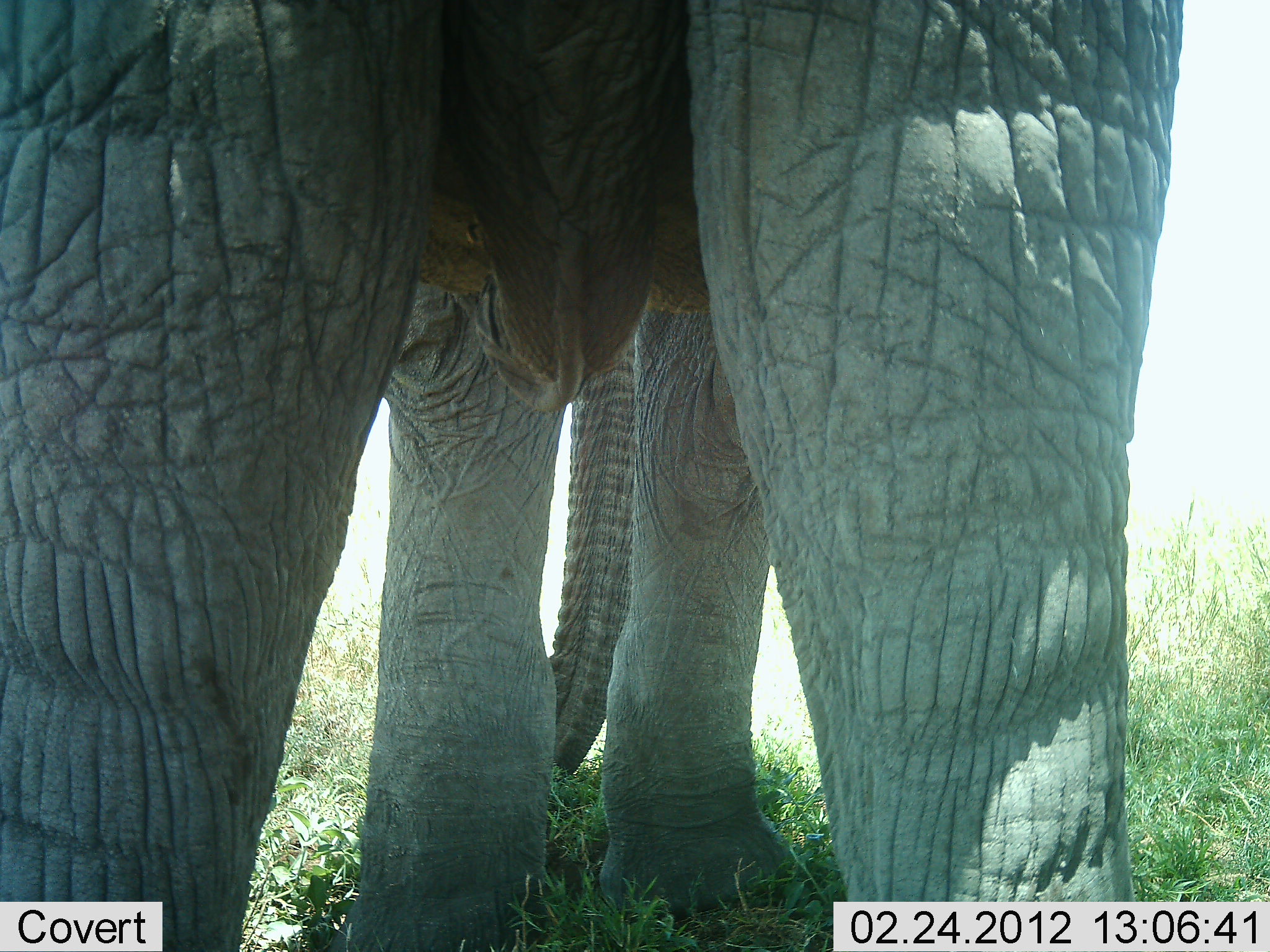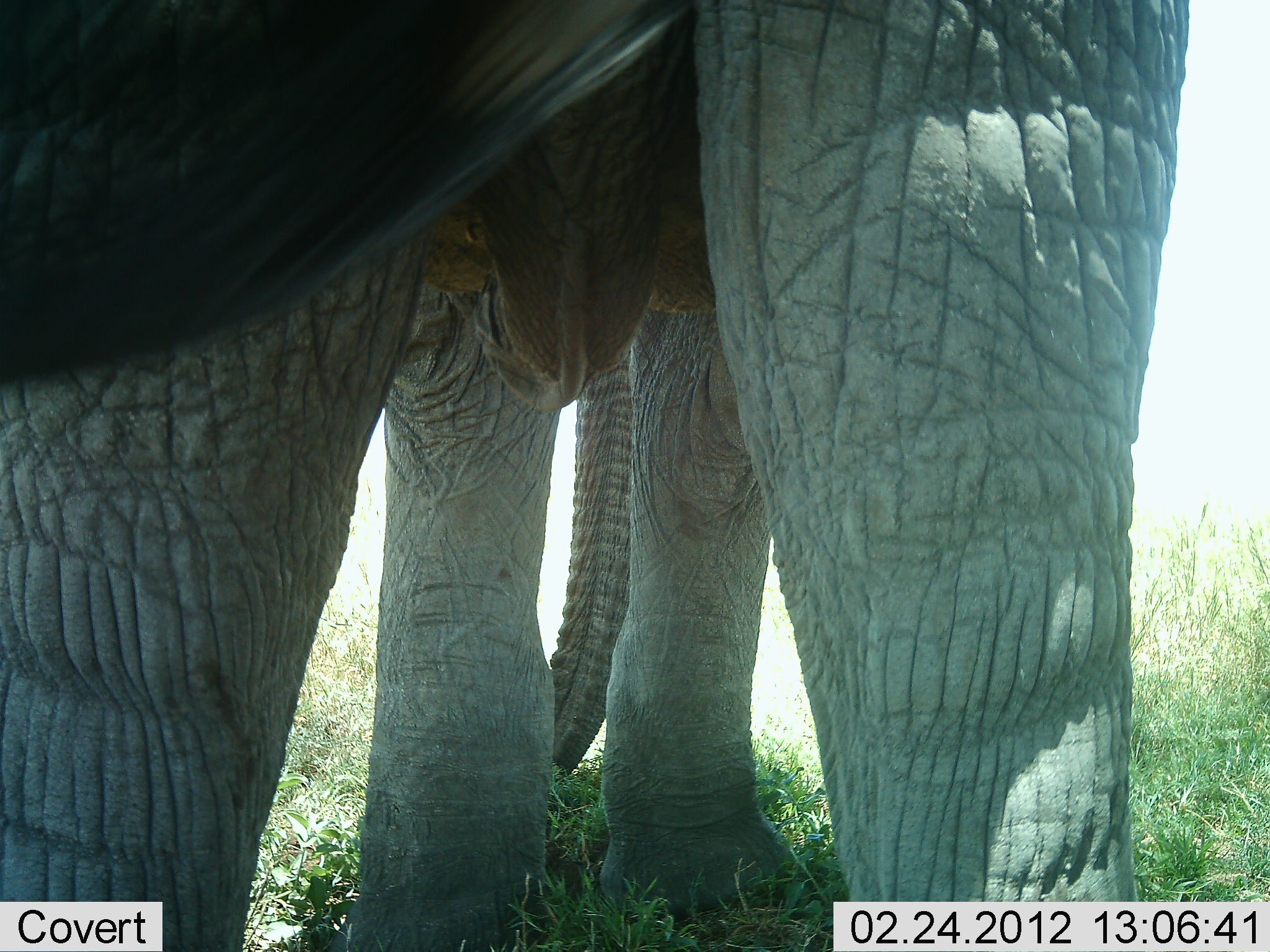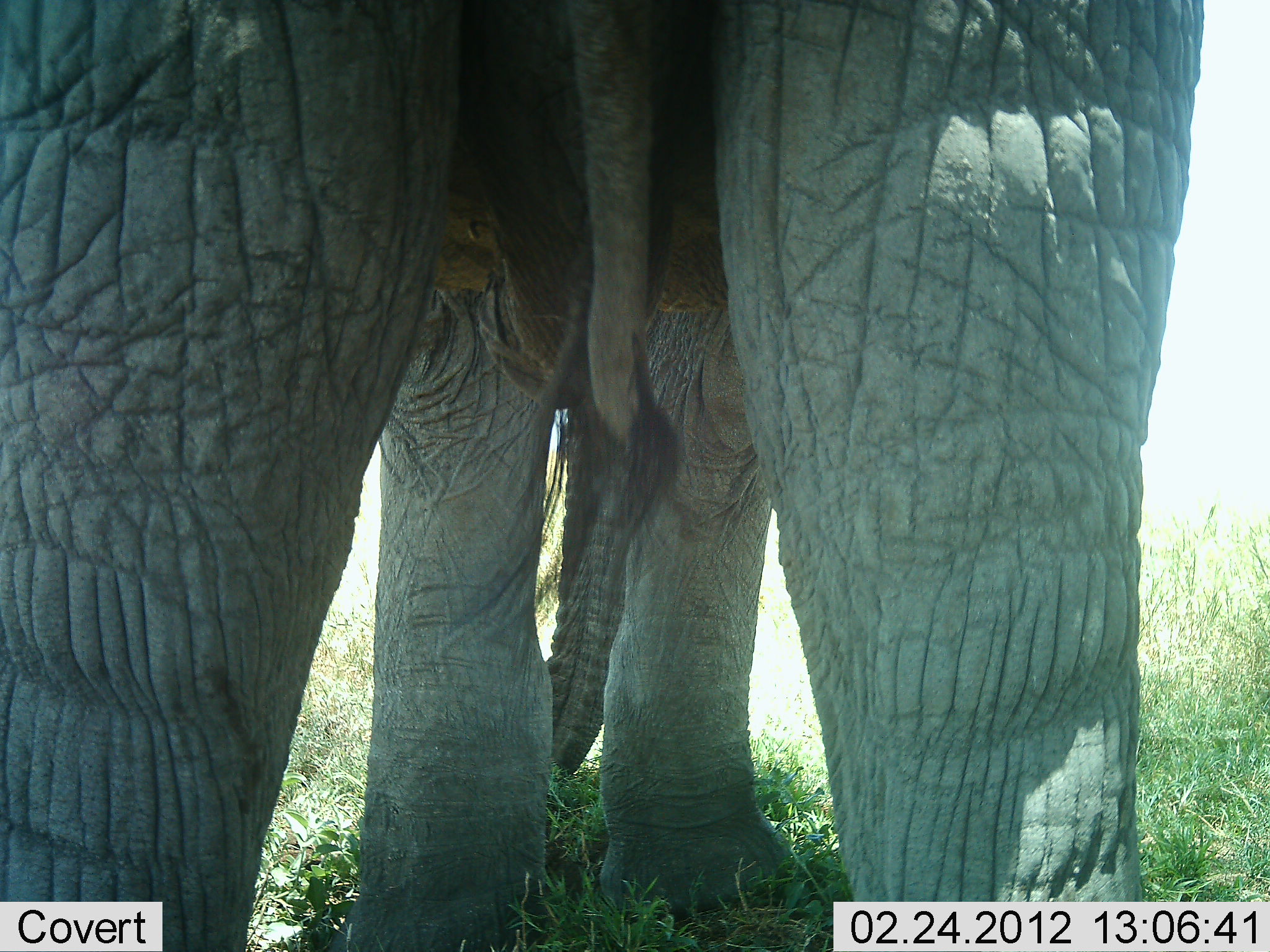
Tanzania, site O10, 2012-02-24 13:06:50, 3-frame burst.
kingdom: Animalia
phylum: Chordata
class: Mammalia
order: Proboscidea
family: Elephantidae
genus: Loxodonta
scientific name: Loxodonta africana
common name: african bush elephant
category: elephant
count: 1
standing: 100%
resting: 0%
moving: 0%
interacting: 0%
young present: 0%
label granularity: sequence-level